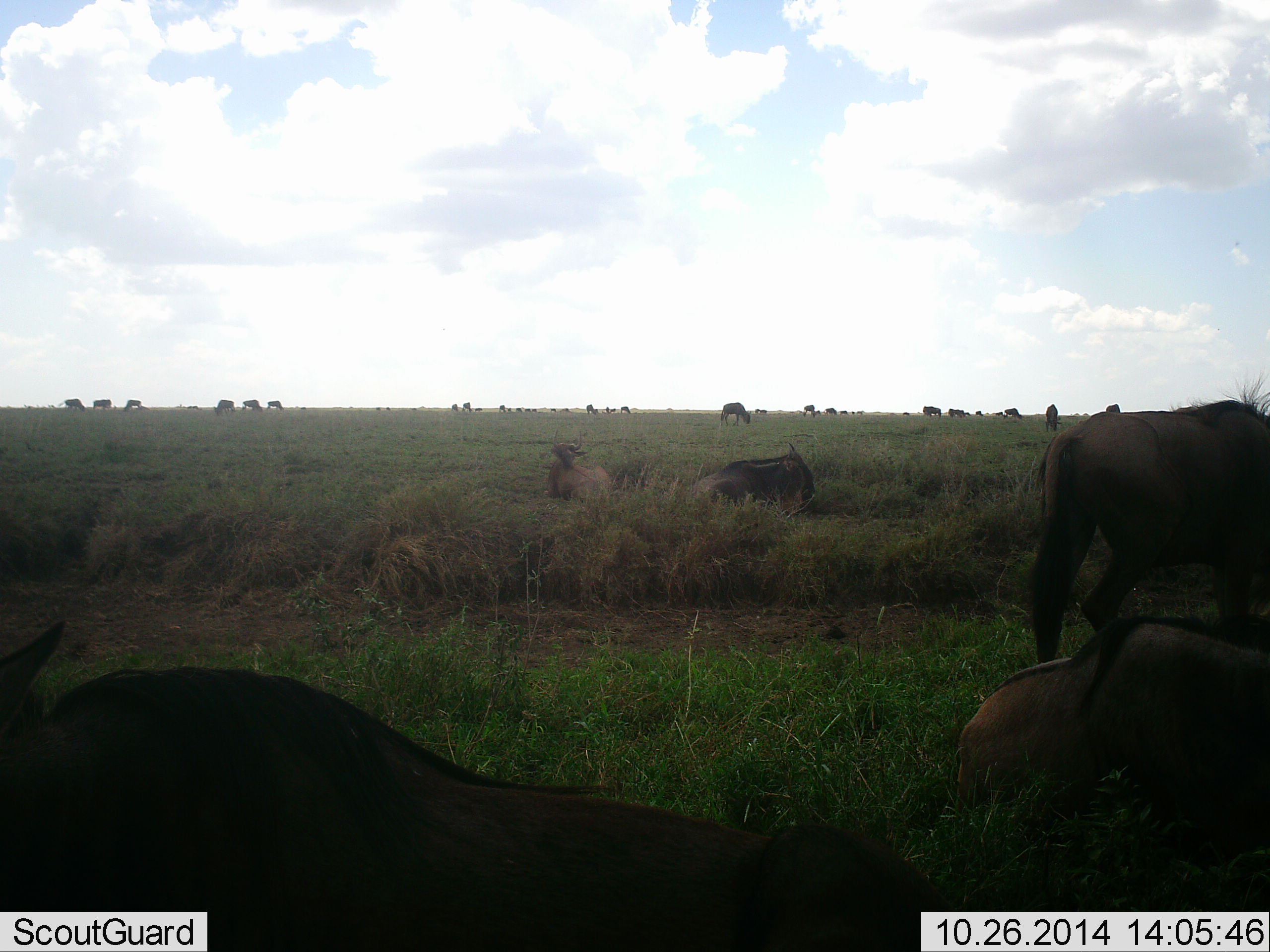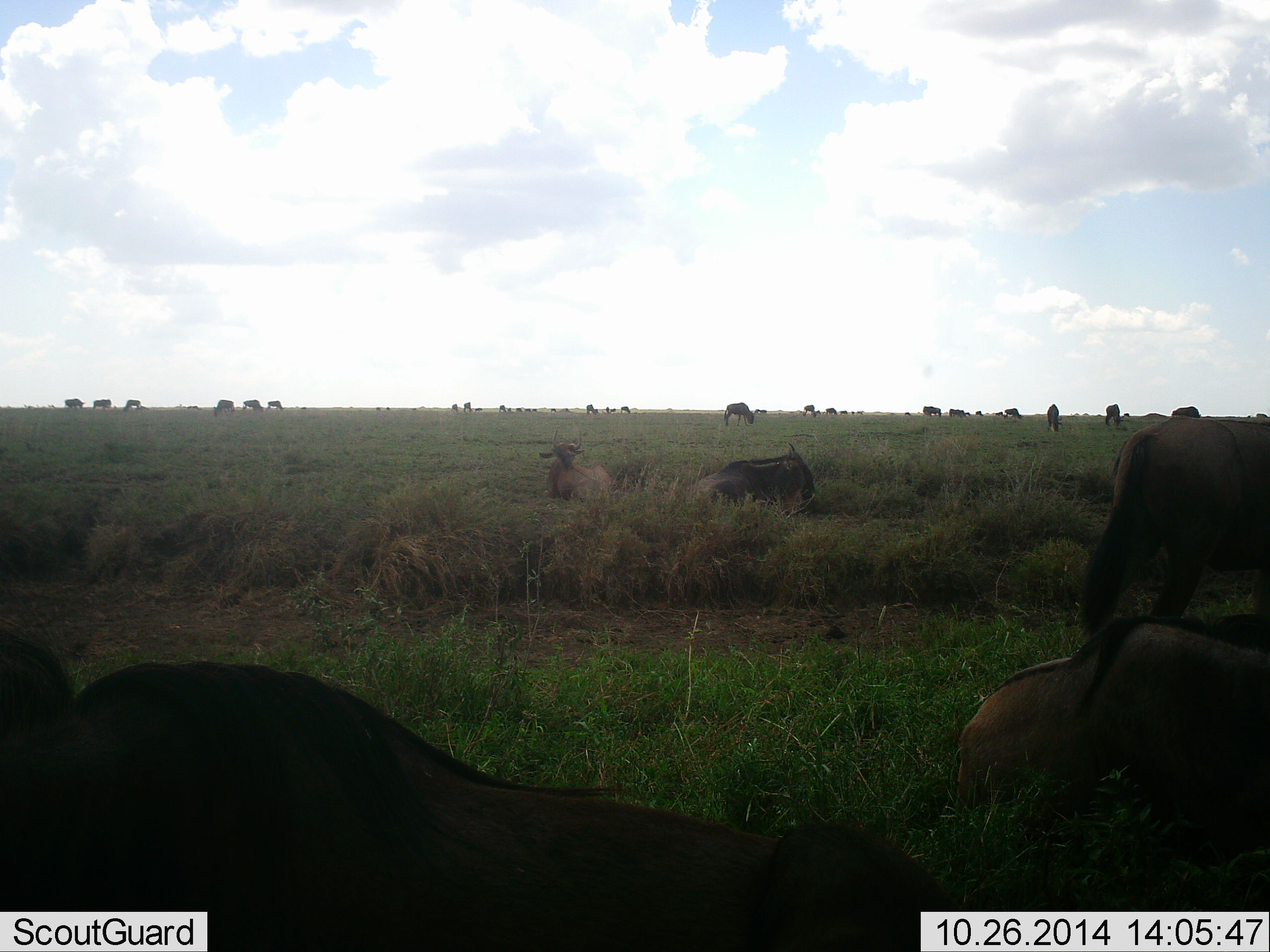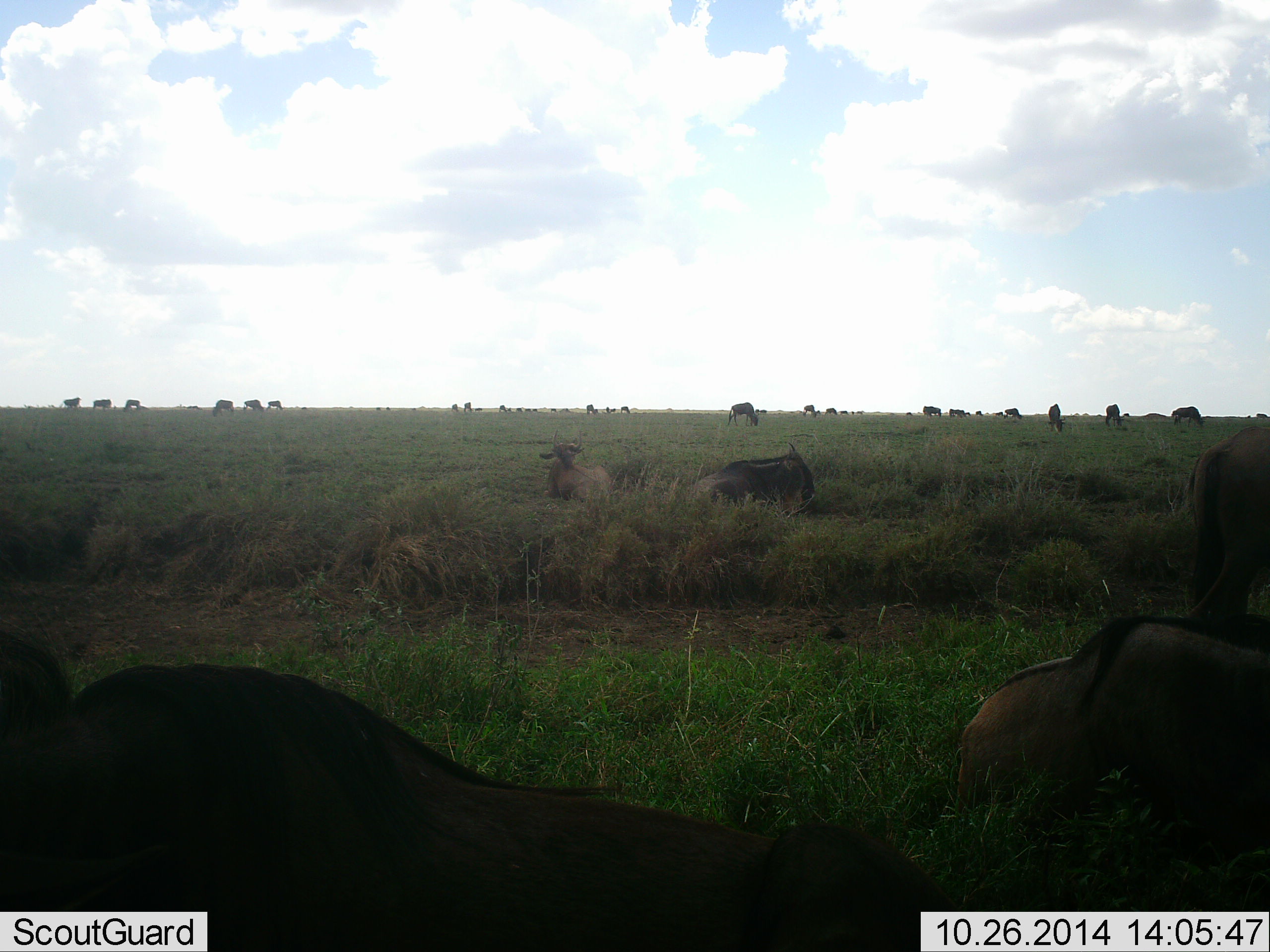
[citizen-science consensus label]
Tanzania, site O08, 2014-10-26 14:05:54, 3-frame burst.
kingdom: Animalia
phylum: Chordata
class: Mammalia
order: Artiodactyla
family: Bovidae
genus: Connochaetes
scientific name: Connochaetes taurinus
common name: blue wildebeest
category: wildebeest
Wildebeest (blue wildebeest) (Connochaetes taurinus), count 11-50. Behavior (volunteer vote fractions): standing 50%, resting 90%, moving 70%, interacting 0%. Young present (vote fraction): 20%. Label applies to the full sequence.